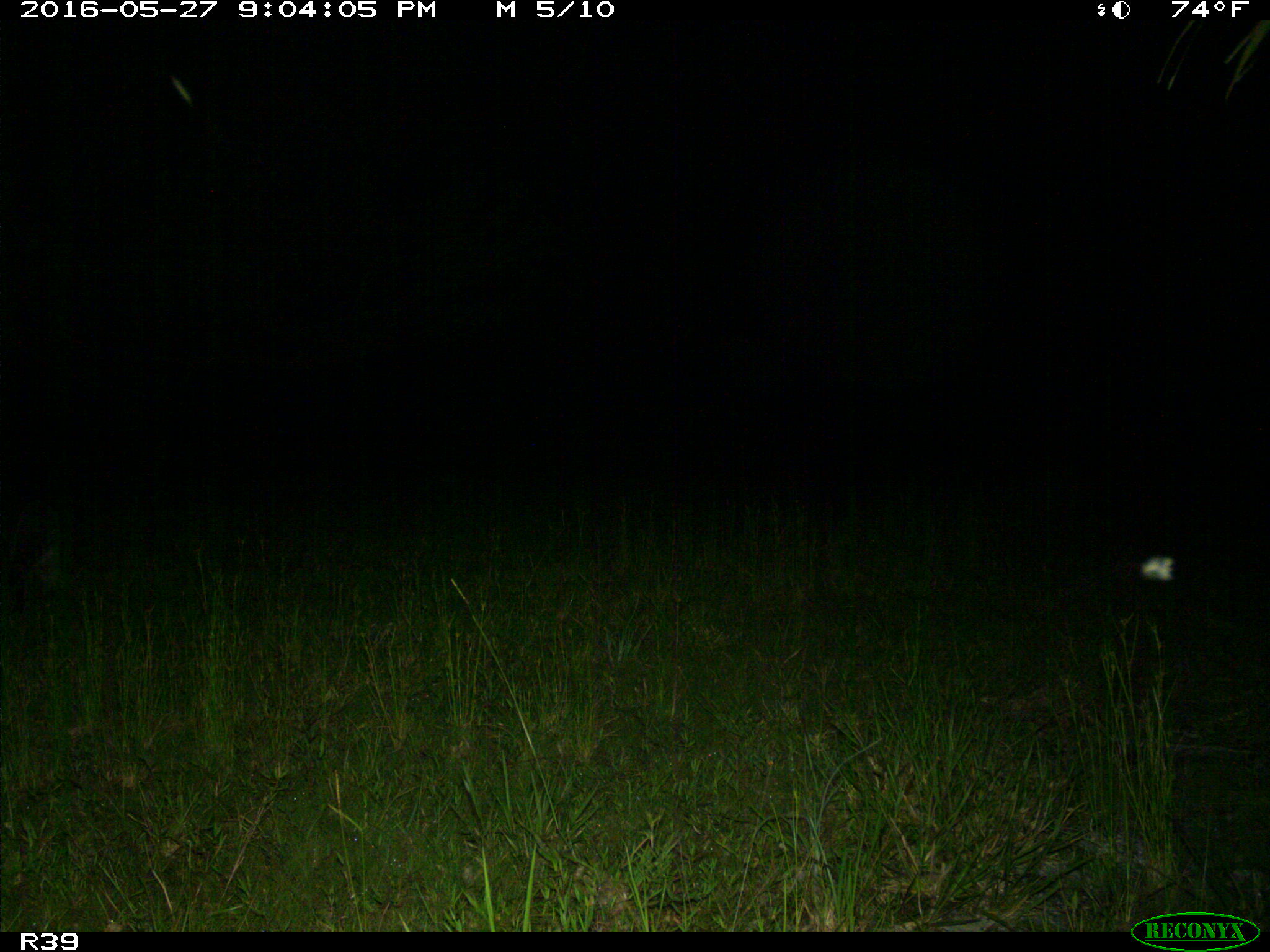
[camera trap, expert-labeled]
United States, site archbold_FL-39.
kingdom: Animalia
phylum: Chordata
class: Mammalia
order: Carnivora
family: Procyonidae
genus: Procyon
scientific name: Procyon lotor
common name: common raccoon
Procyon lotor (common raccoon).